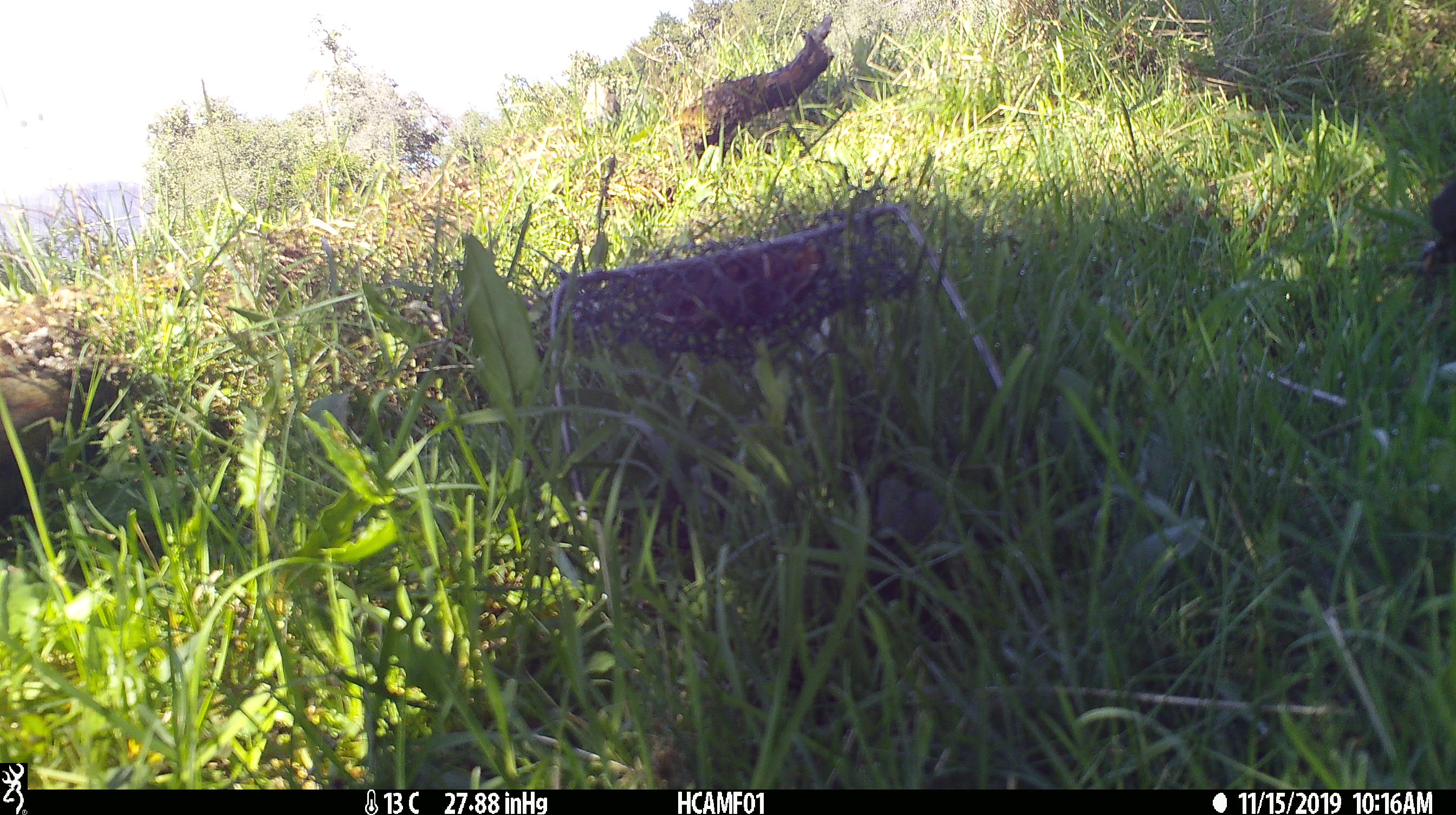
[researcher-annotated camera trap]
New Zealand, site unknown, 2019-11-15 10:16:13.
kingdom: Animalia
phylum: Chordata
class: Mammalia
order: Rodentia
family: Muridae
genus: Mus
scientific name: Mus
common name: mouse